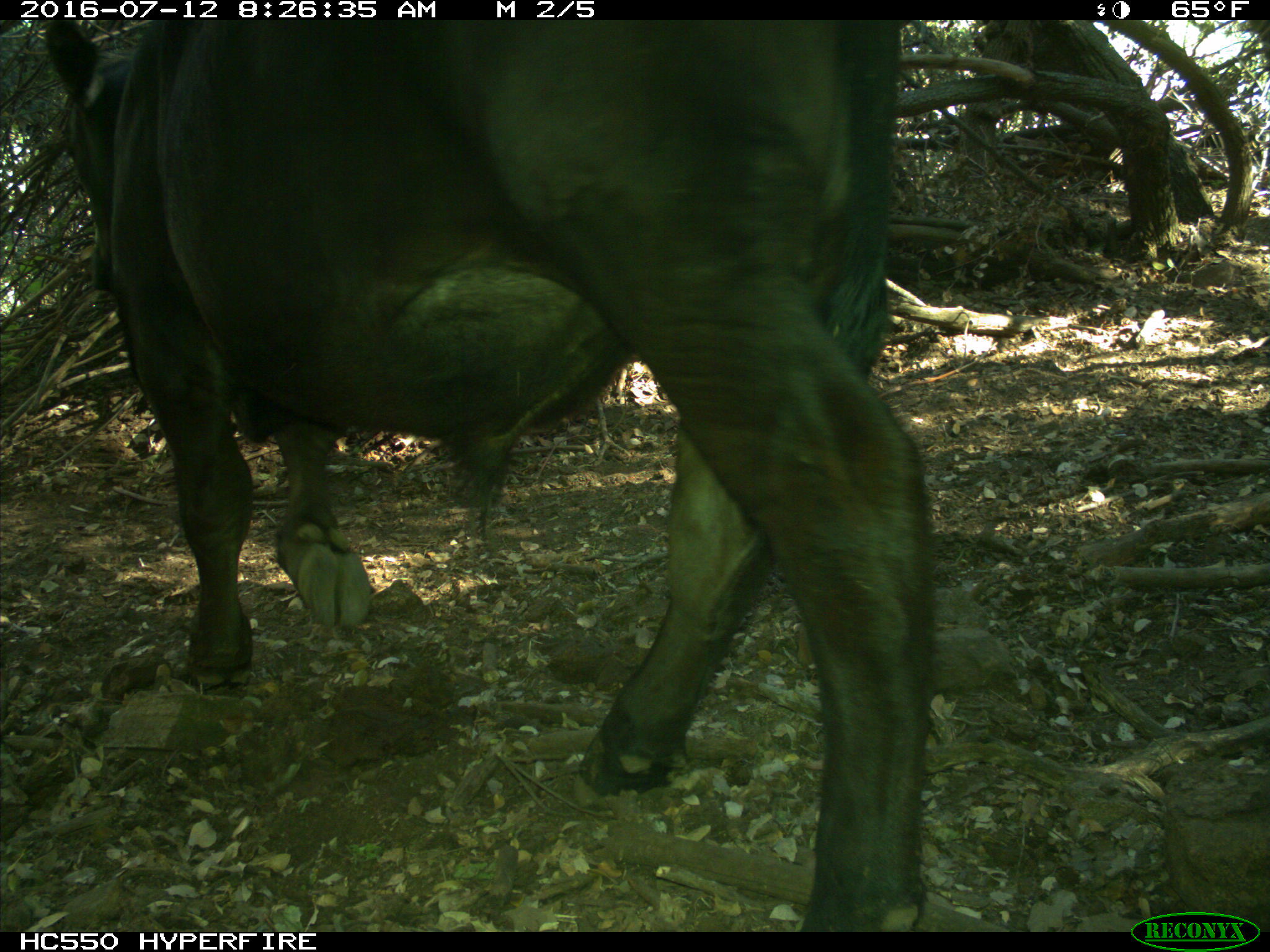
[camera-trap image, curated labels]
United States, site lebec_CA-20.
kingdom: Animalia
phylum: Chordata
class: Mammalia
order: Artiodactyla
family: Bovidae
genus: Bos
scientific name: Bos taurus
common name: domestic cow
Bos taurus (domestic cow).